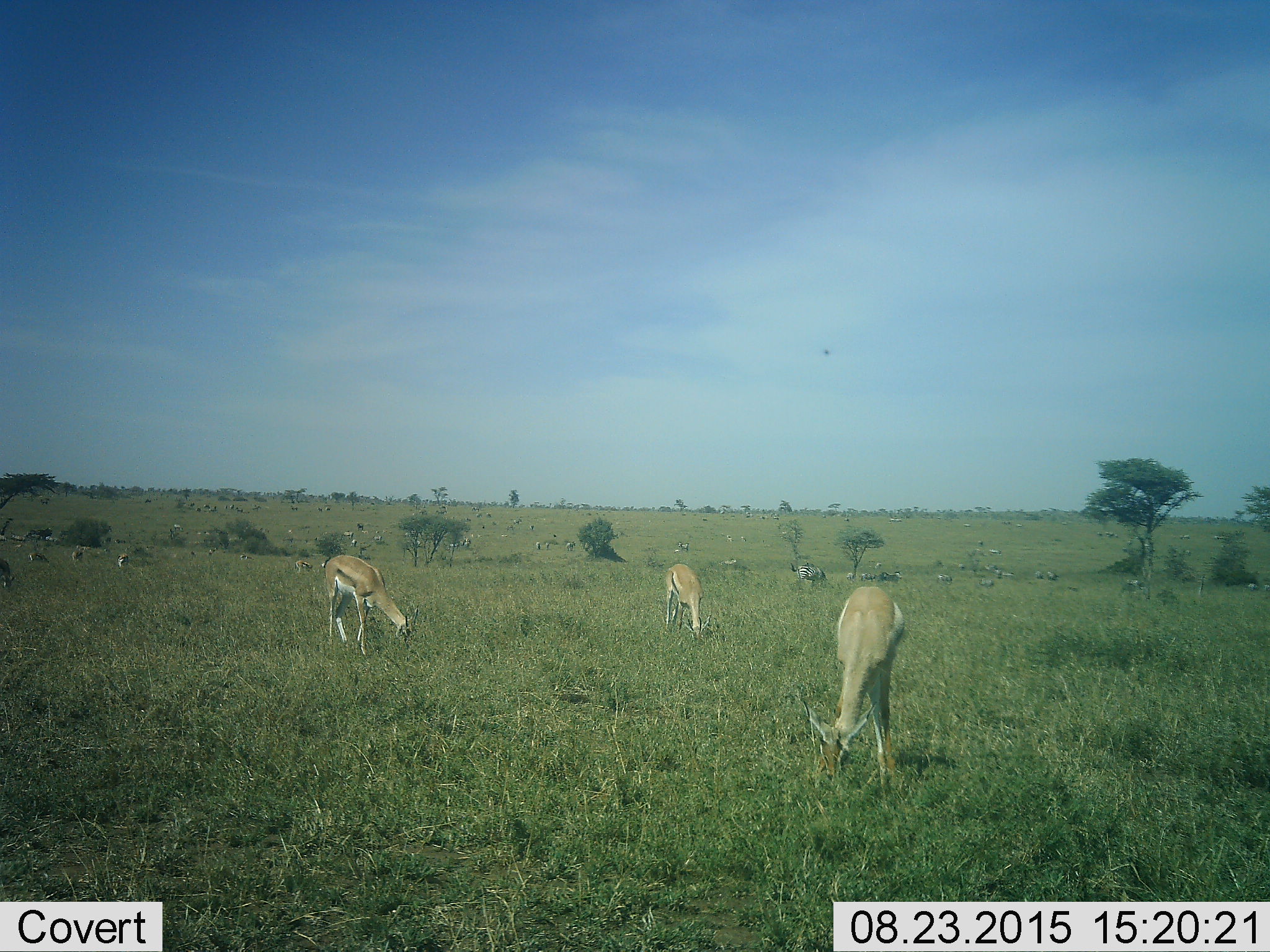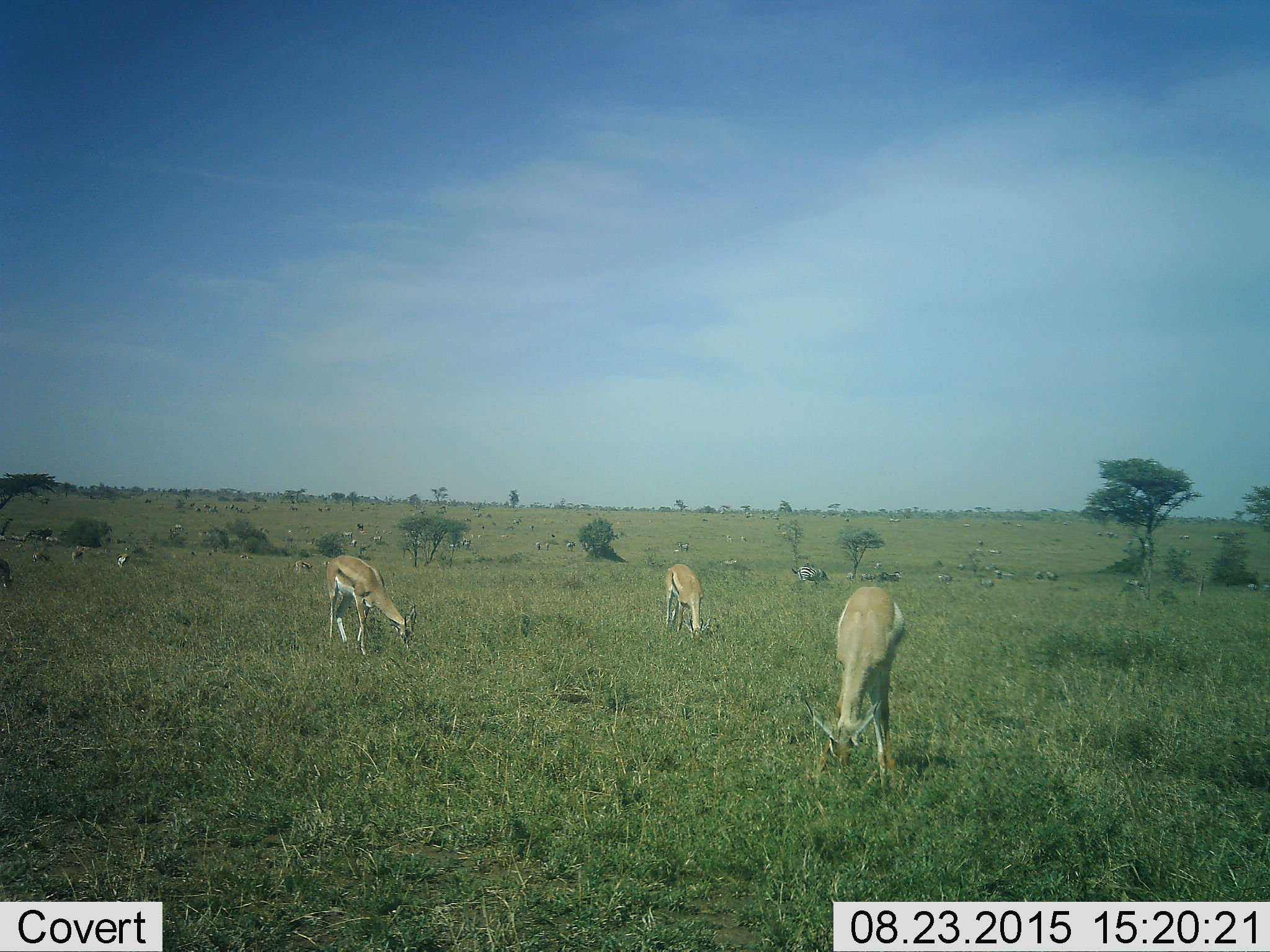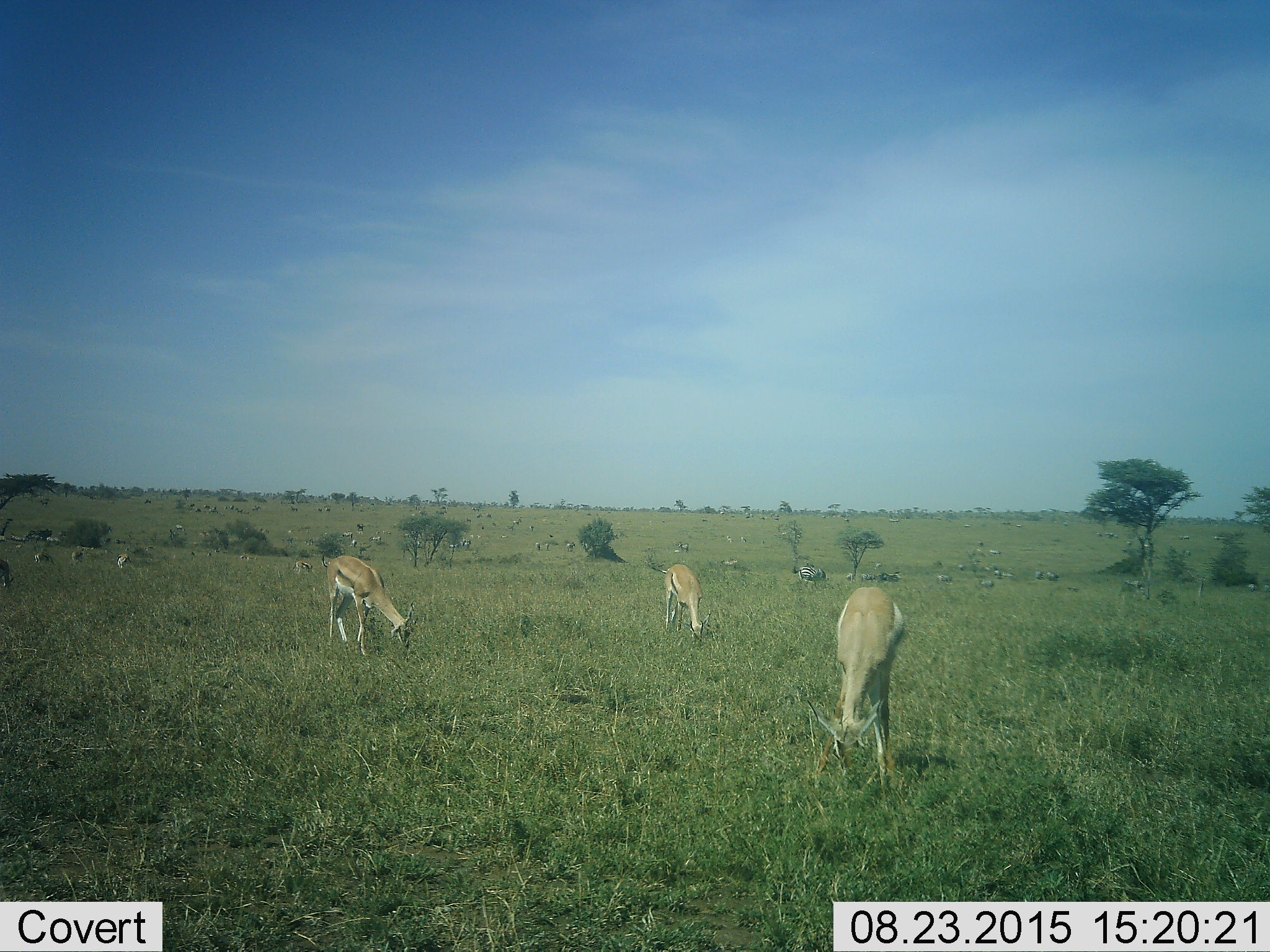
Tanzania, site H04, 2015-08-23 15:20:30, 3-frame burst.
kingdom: Animalia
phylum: Chordata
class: Mammalia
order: Artiodactyla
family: Bovidae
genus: Nanger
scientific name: Nanger granti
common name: grant's gazelle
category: gazellegrants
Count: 6.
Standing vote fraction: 50%.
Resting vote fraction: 0%.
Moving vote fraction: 25%.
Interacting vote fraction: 0%.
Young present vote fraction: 0%.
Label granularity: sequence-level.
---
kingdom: Animalia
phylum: Chordata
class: Mammalia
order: Artiodactyla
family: Bovidae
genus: Eudorcas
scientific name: Eudorcas thomsonii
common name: thomson's gazelle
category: gazellethomsons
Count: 11-50.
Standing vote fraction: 62%.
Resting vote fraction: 0%.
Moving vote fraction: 38%.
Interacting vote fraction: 0%.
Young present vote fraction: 0%.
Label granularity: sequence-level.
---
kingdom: Animalia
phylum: Chordata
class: Mammalia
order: Perissodactyla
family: Equidae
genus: Equus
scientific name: Equus quagga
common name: plains zebra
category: zebra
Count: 3.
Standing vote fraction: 71%.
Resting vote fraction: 0%.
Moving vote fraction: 29%.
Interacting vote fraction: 0%.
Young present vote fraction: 0%.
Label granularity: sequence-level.